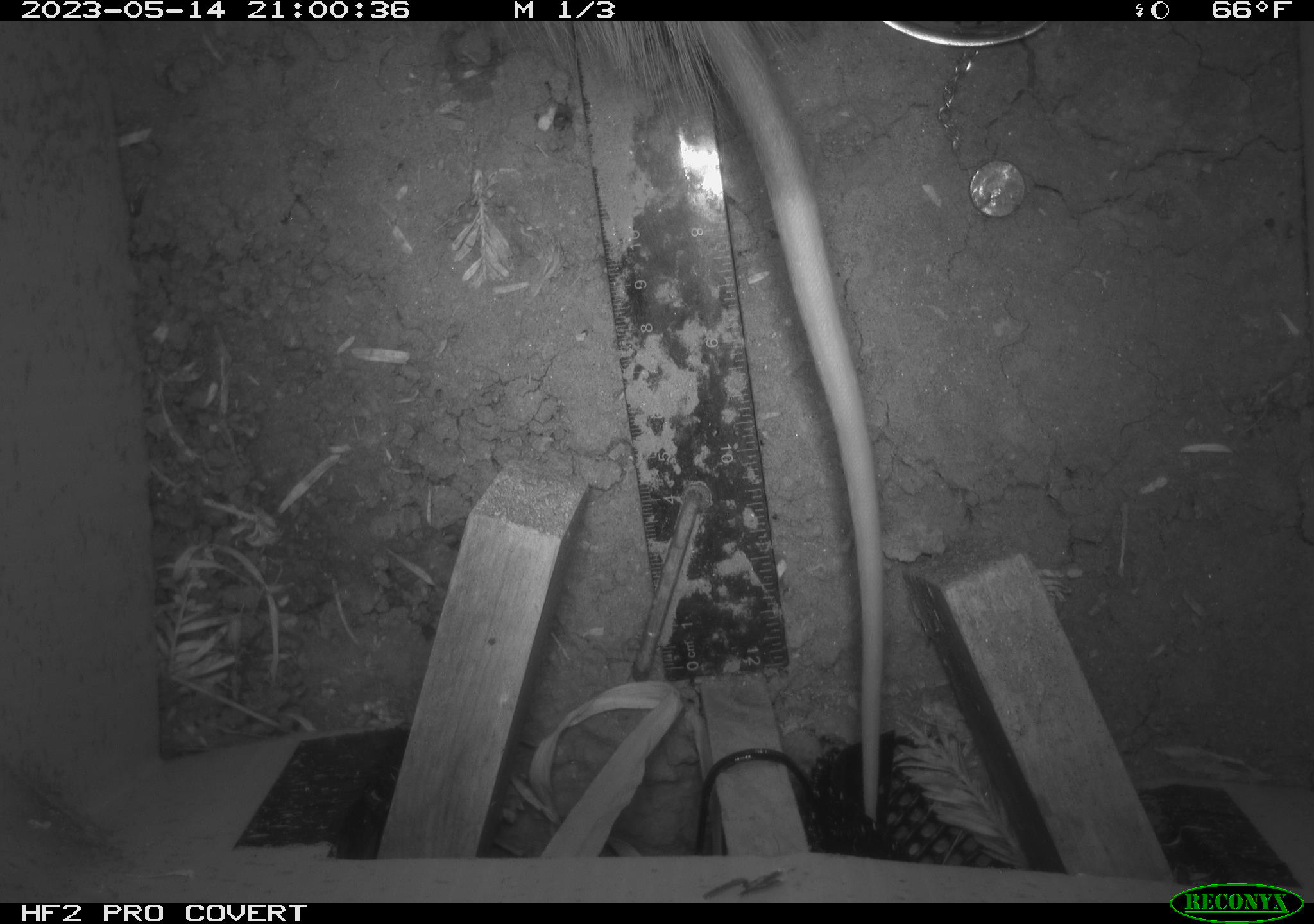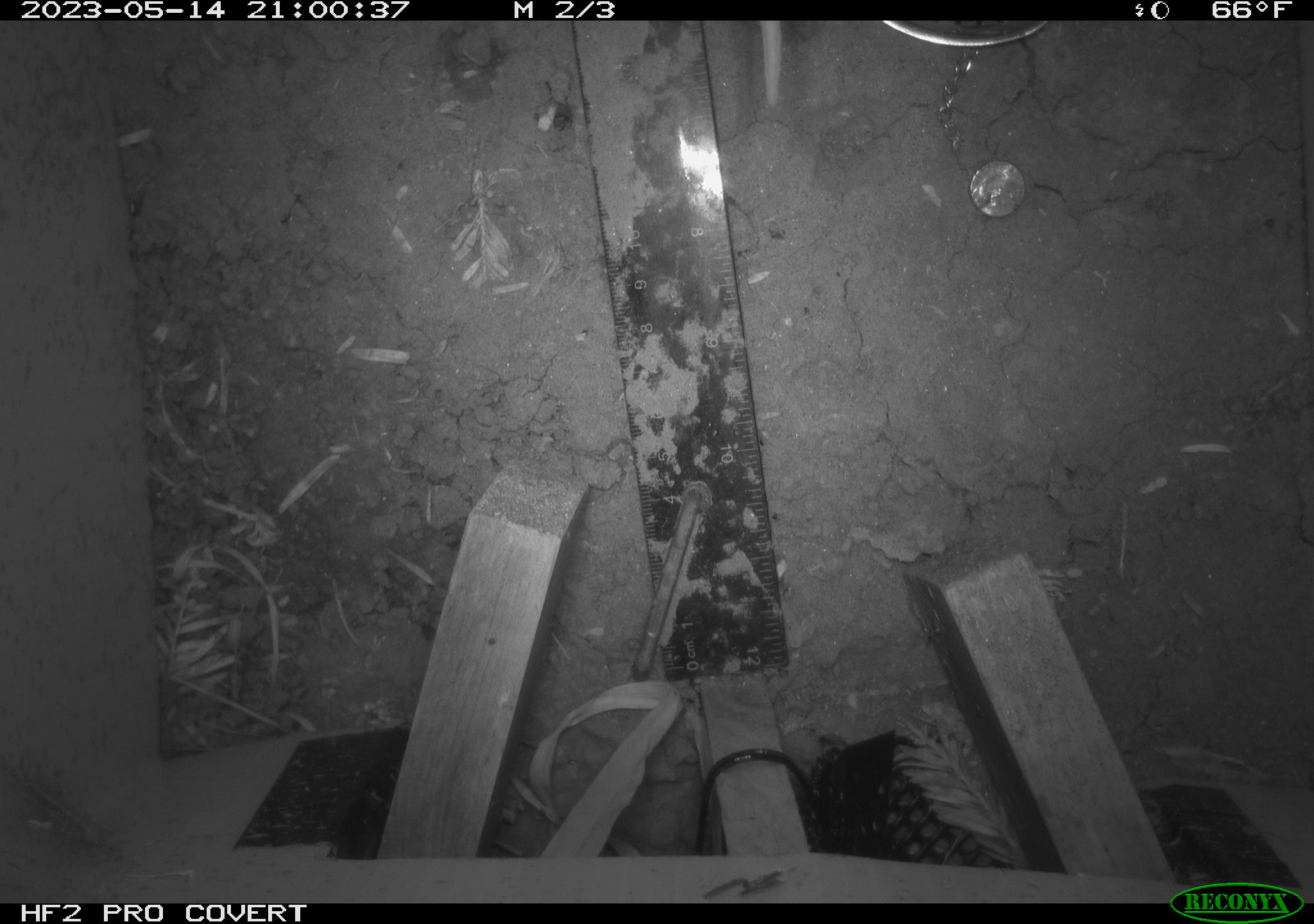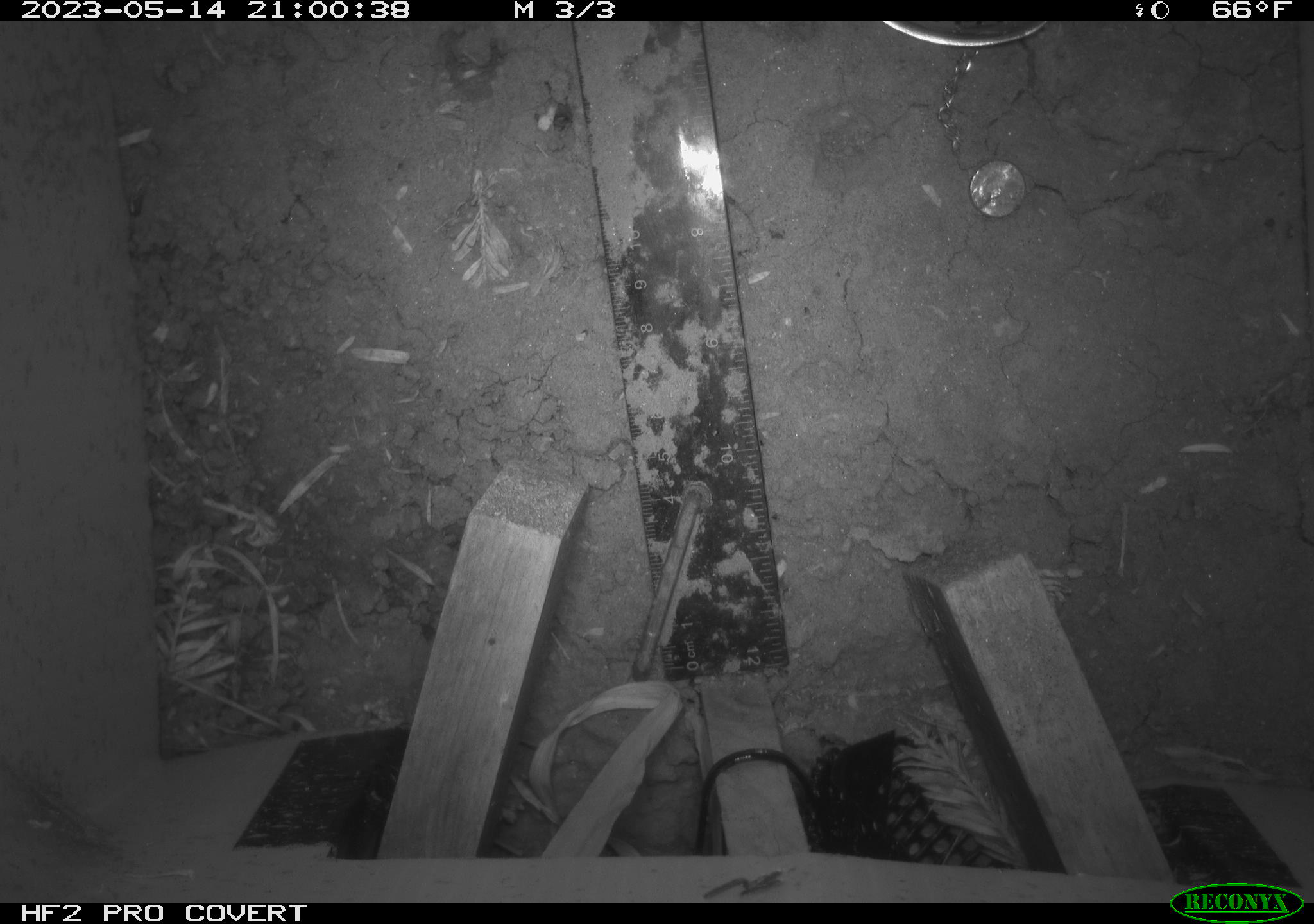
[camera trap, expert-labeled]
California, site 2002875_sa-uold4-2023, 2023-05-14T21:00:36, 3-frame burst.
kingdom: Animalia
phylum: Chordata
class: Mammalia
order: Didelphimorphia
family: Didelphidae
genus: Didelphis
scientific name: Didelphis virginiana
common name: virginia opossum